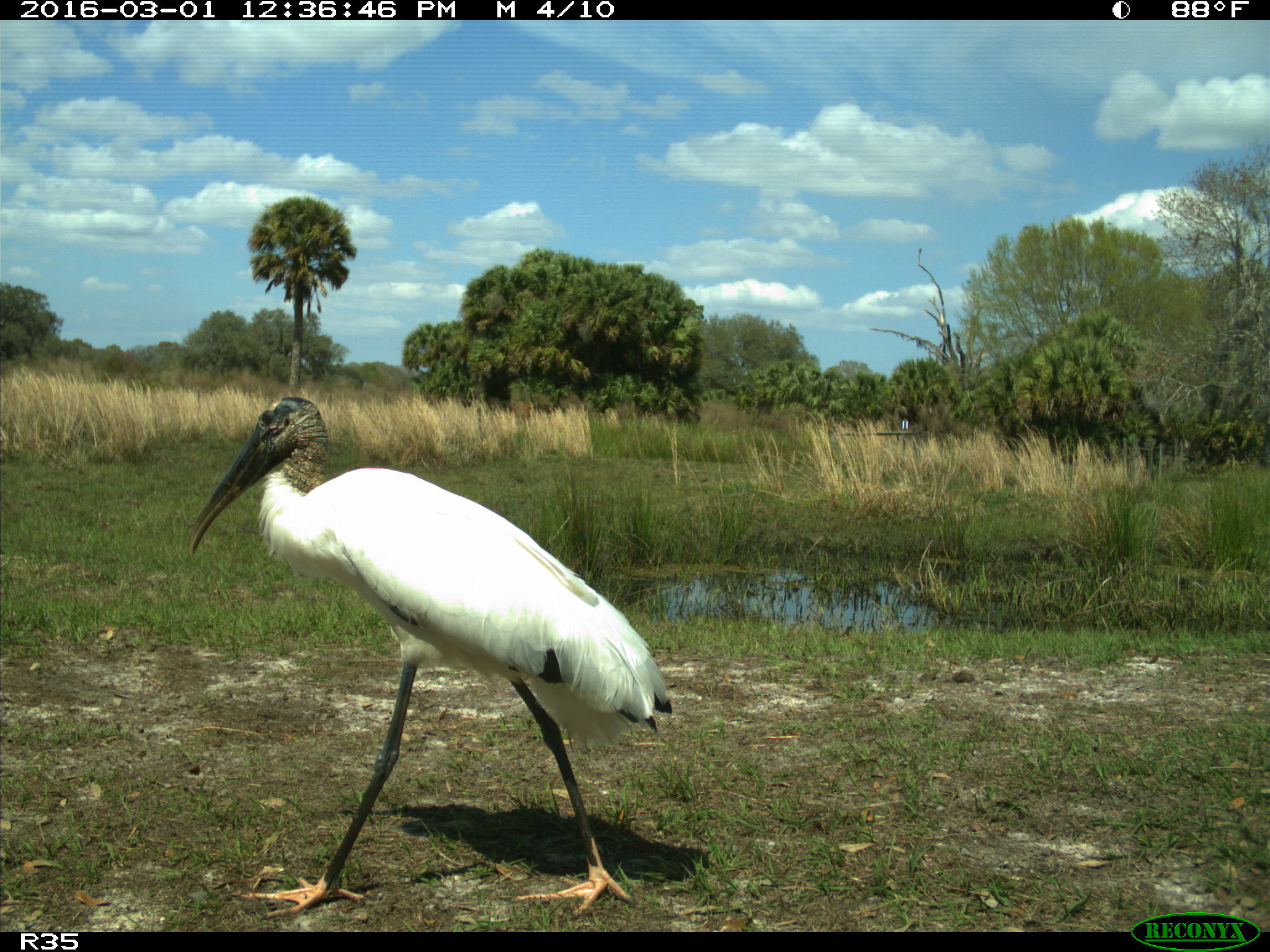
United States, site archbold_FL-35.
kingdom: Animalia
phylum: Chordata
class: Aves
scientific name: Aves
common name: birds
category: unidentified bird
Unidentified bird (birds) (Aves).